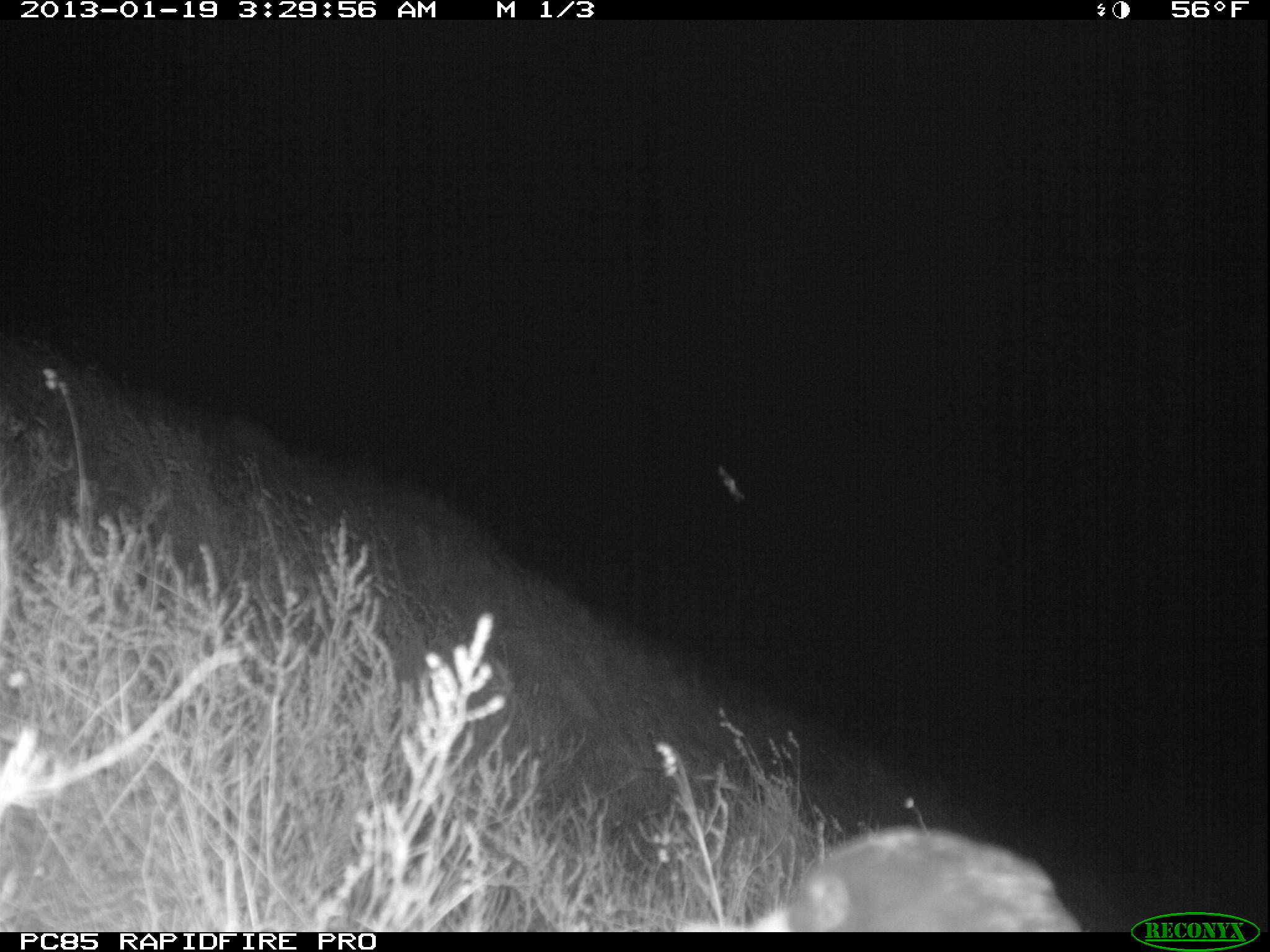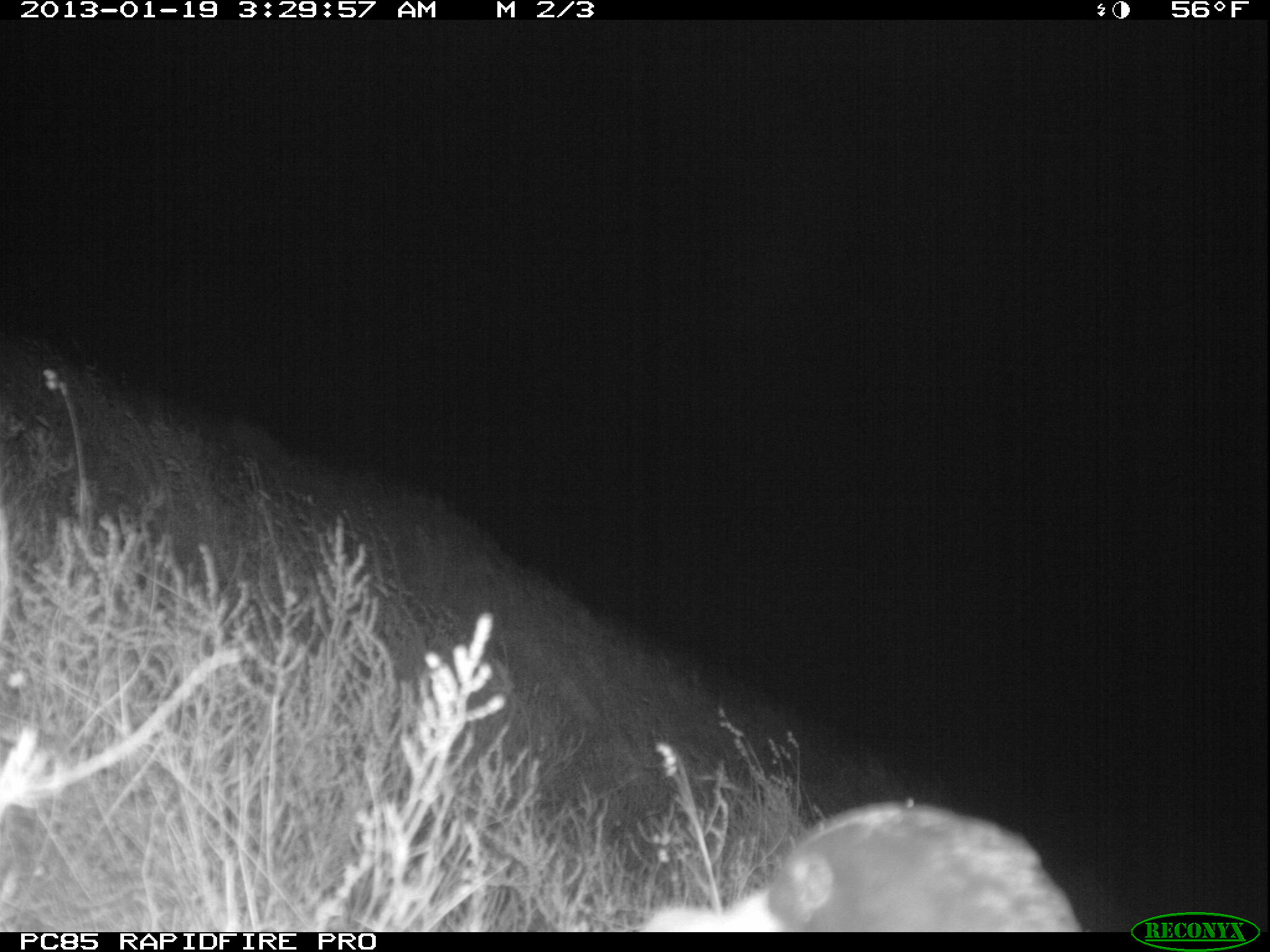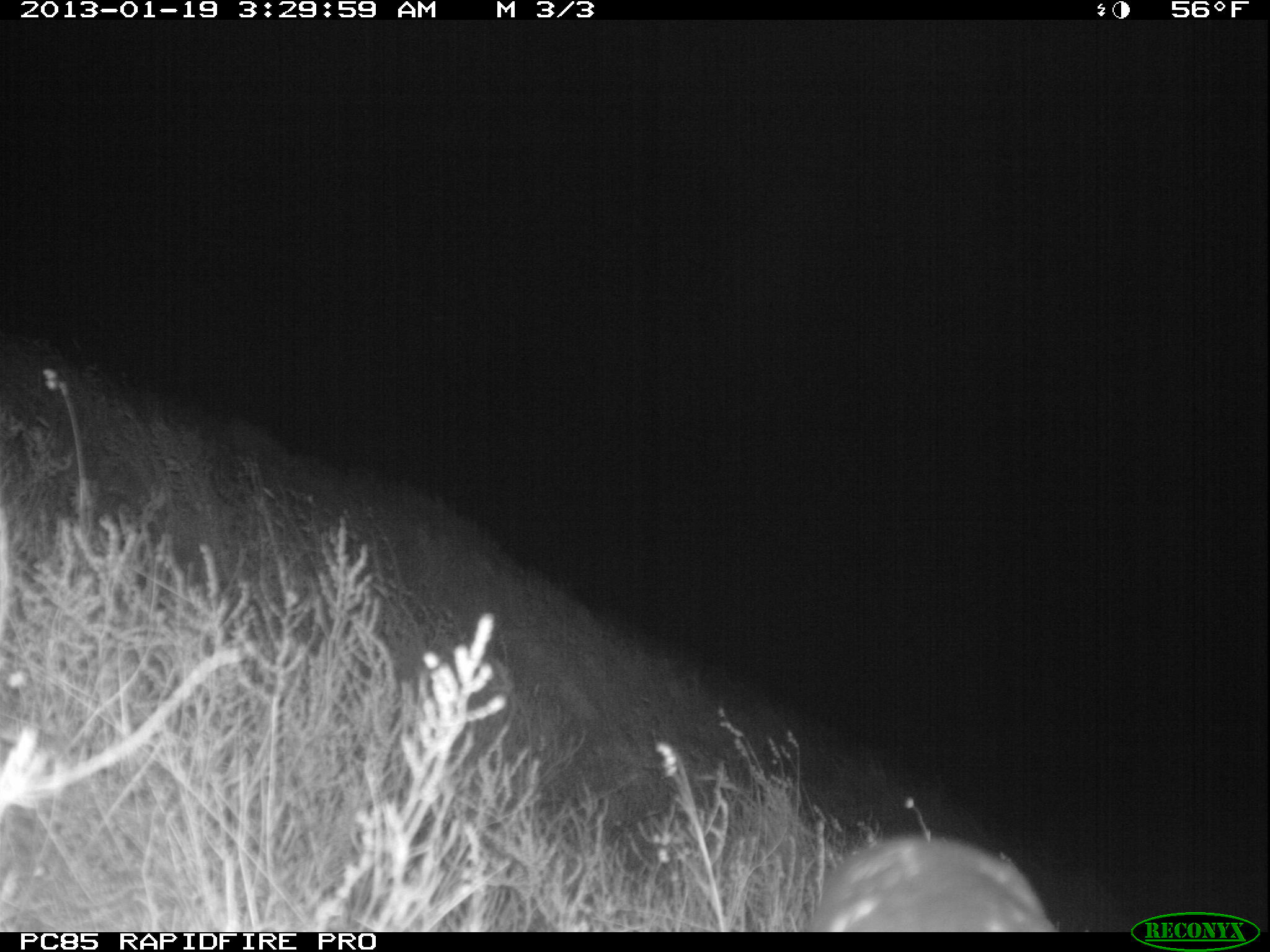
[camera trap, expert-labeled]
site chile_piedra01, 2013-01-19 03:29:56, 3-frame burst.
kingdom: Animalia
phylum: Chordata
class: Aves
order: Procellariiformes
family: Procellariidae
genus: Calonectris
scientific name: Calonectris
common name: shearwater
Shearwater (Calonectris).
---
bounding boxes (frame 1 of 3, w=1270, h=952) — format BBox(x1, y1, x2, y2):
shearwater: BBox(748, 826, 1080, 934)
unknown: BBox(713, 464, 751, 511)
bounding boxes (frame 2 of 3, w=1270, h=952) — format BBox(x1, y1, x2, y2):
shearwater: BBox(636, 802, 1084, 933)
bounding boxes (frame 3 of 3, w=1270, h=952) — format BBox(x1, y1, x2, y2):
shearwater: BBox(808, 835, 1060, 933)